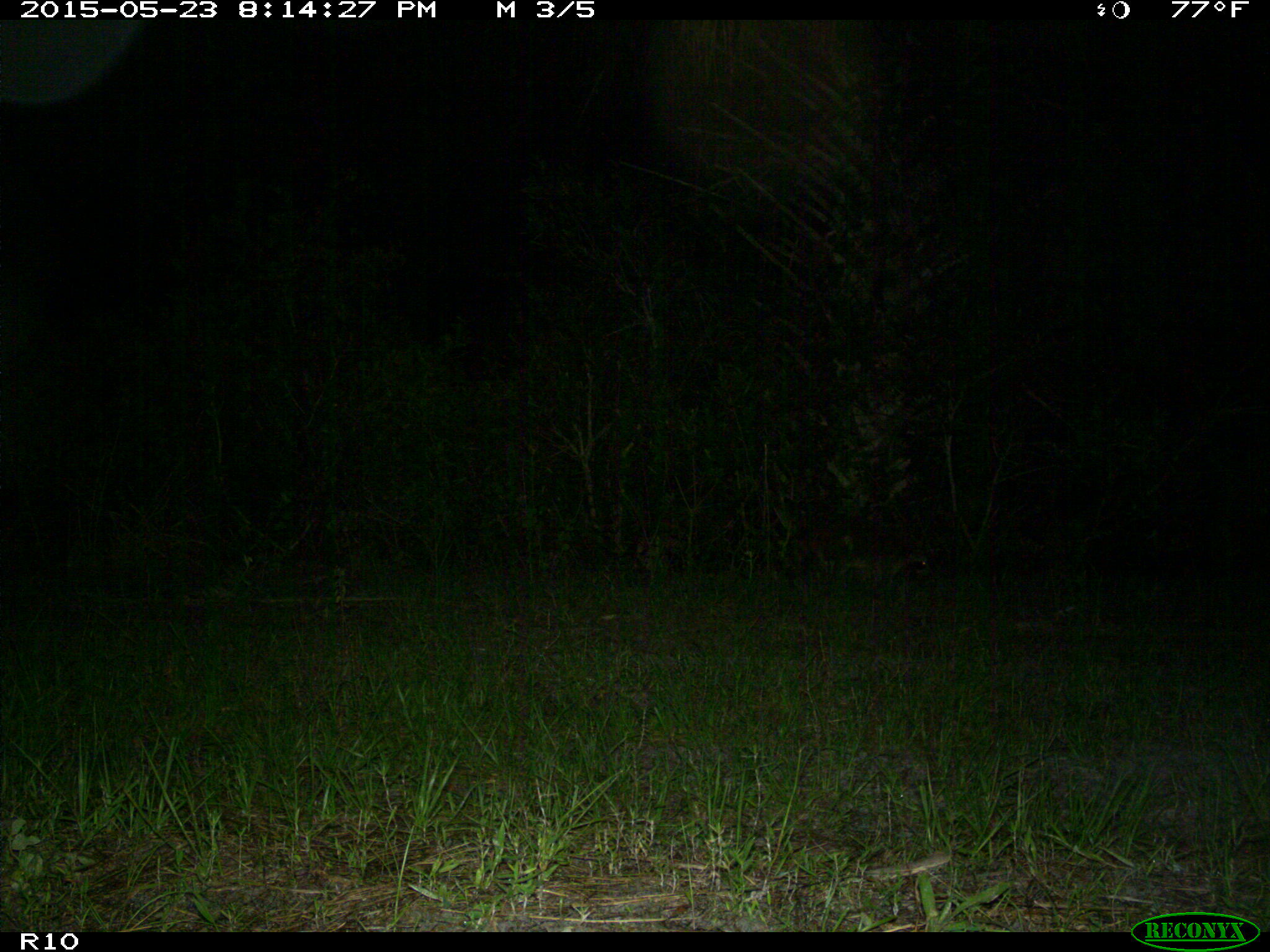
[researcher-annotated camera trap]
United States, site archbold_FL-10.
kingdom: Animalia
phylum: Chordata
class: Mammalia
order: Carnivora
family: Procyonidae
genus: Procyon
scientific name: Procyon lotor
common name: common raccoon